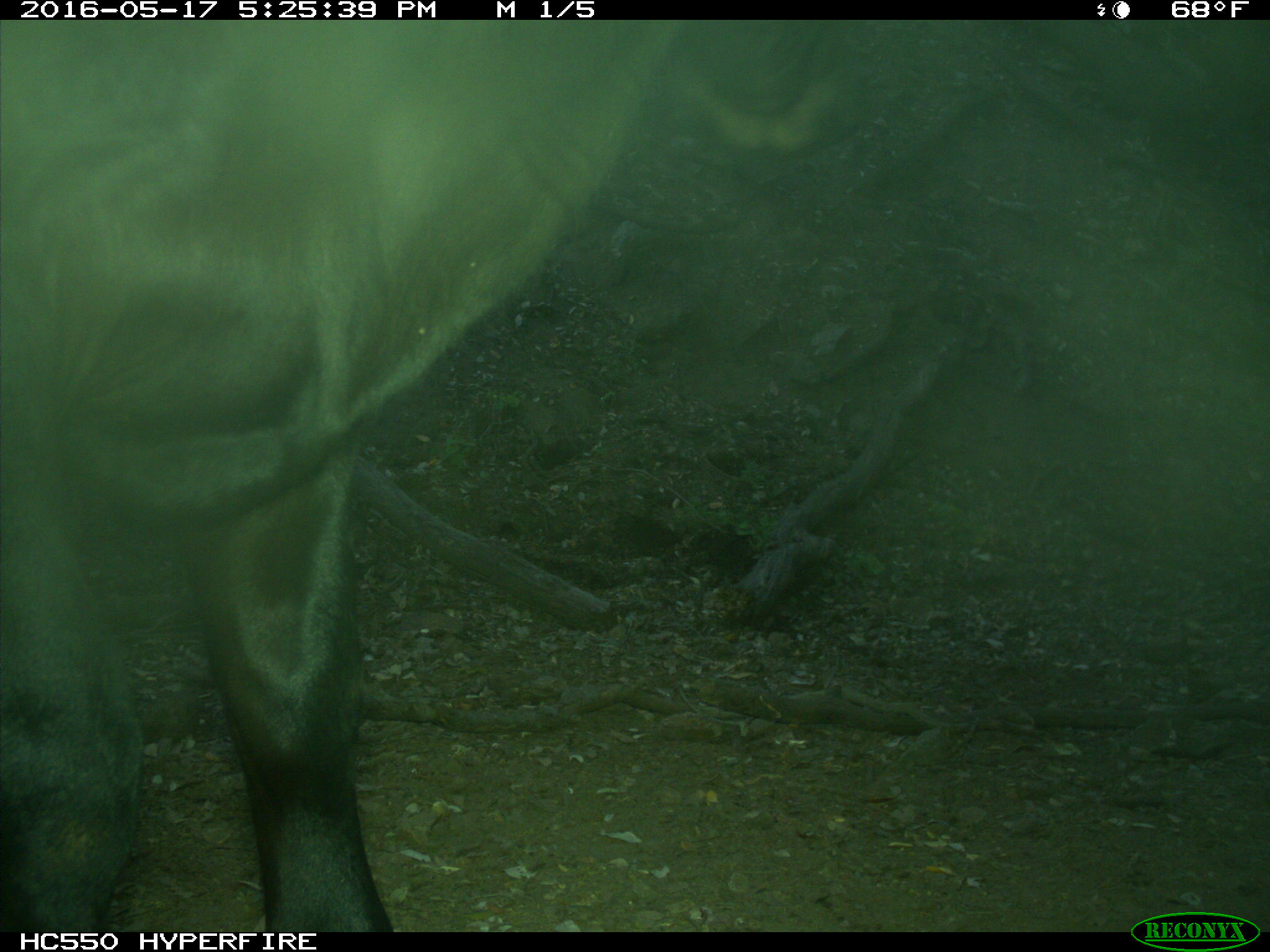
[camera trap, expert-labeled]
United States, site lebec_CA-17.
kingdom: Animalia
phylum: Chordata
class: Mammalia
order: Artiodactyla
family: Bovidae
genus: Bos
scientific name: Bos taurus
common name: domestic cow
Bos taurus (domestic cow).